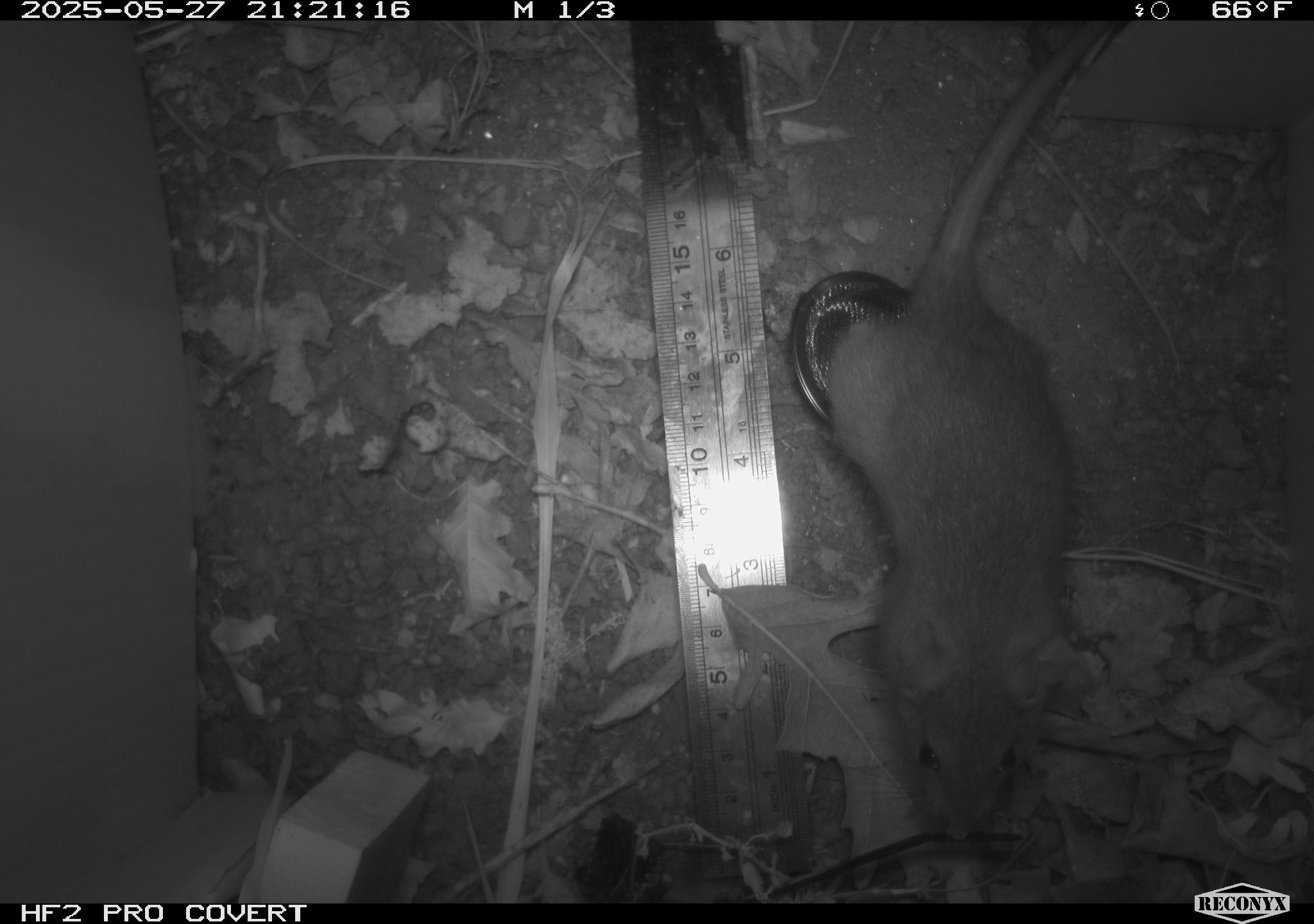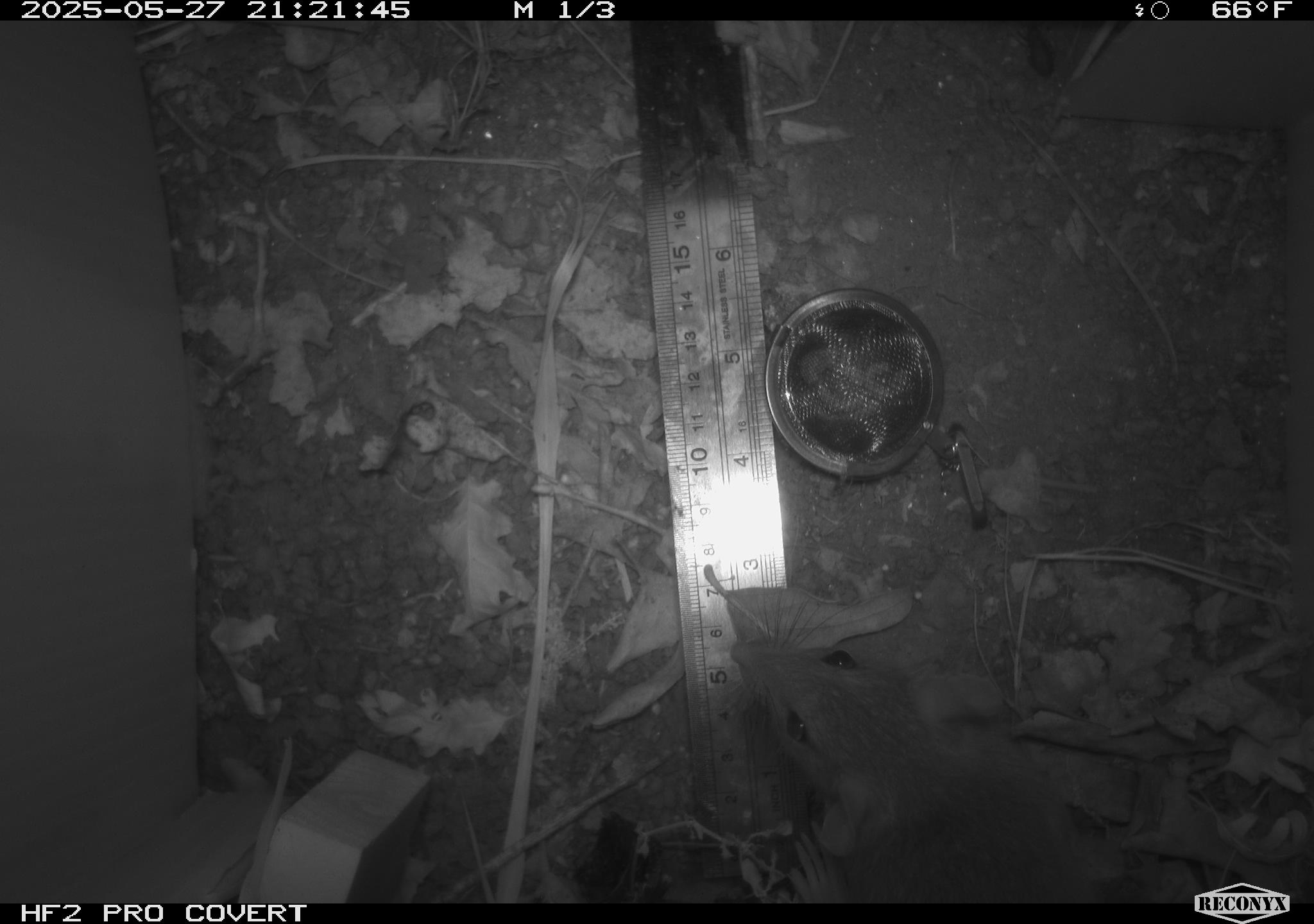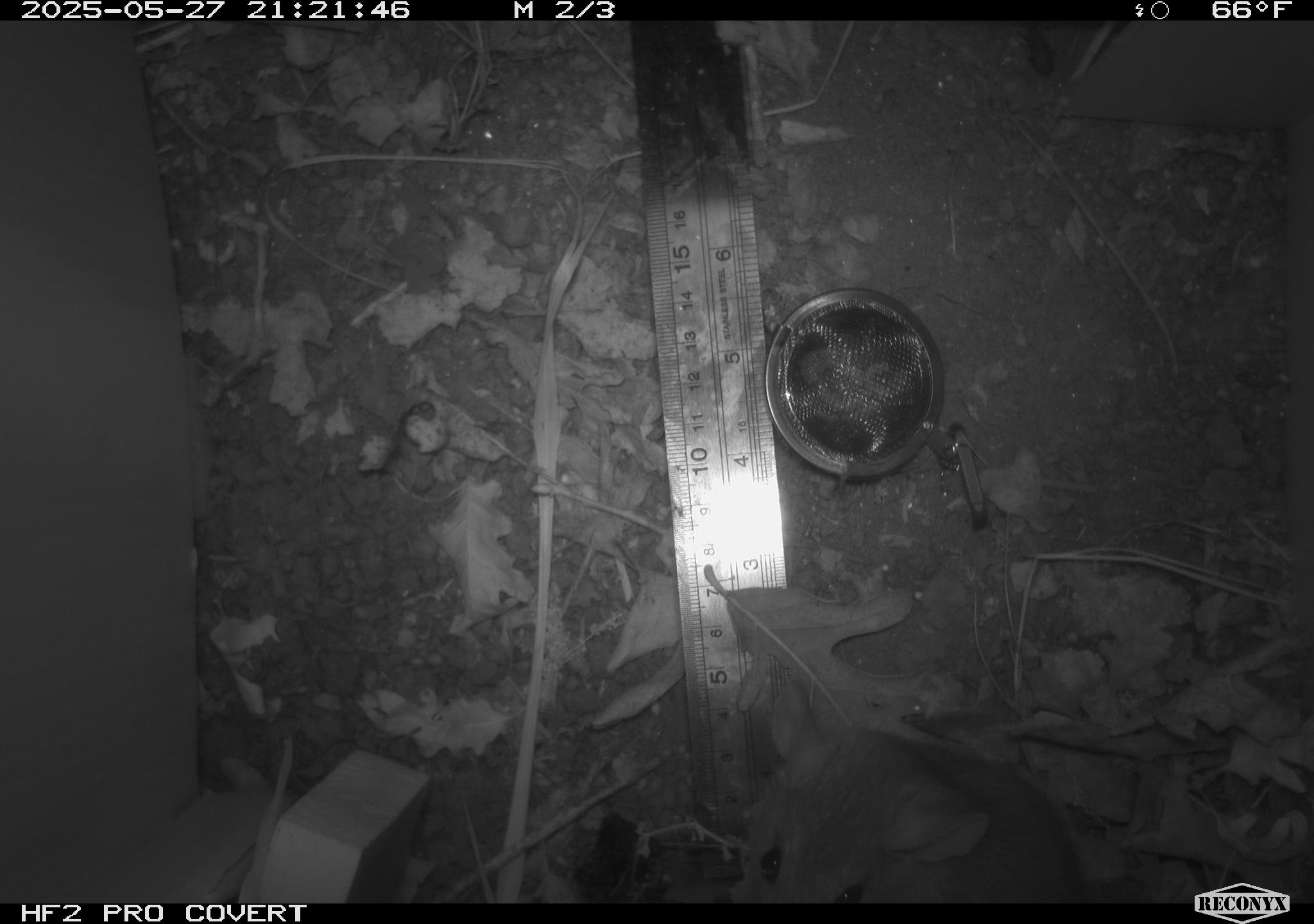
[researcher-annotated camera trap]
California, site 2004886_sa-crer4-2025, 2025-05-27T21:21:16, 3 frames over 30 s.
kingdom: Animalia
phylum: Chordata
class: Mammalia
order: Rodentia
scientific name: Rodentia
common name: rodent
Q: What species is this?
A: Rodent (Rodentia).